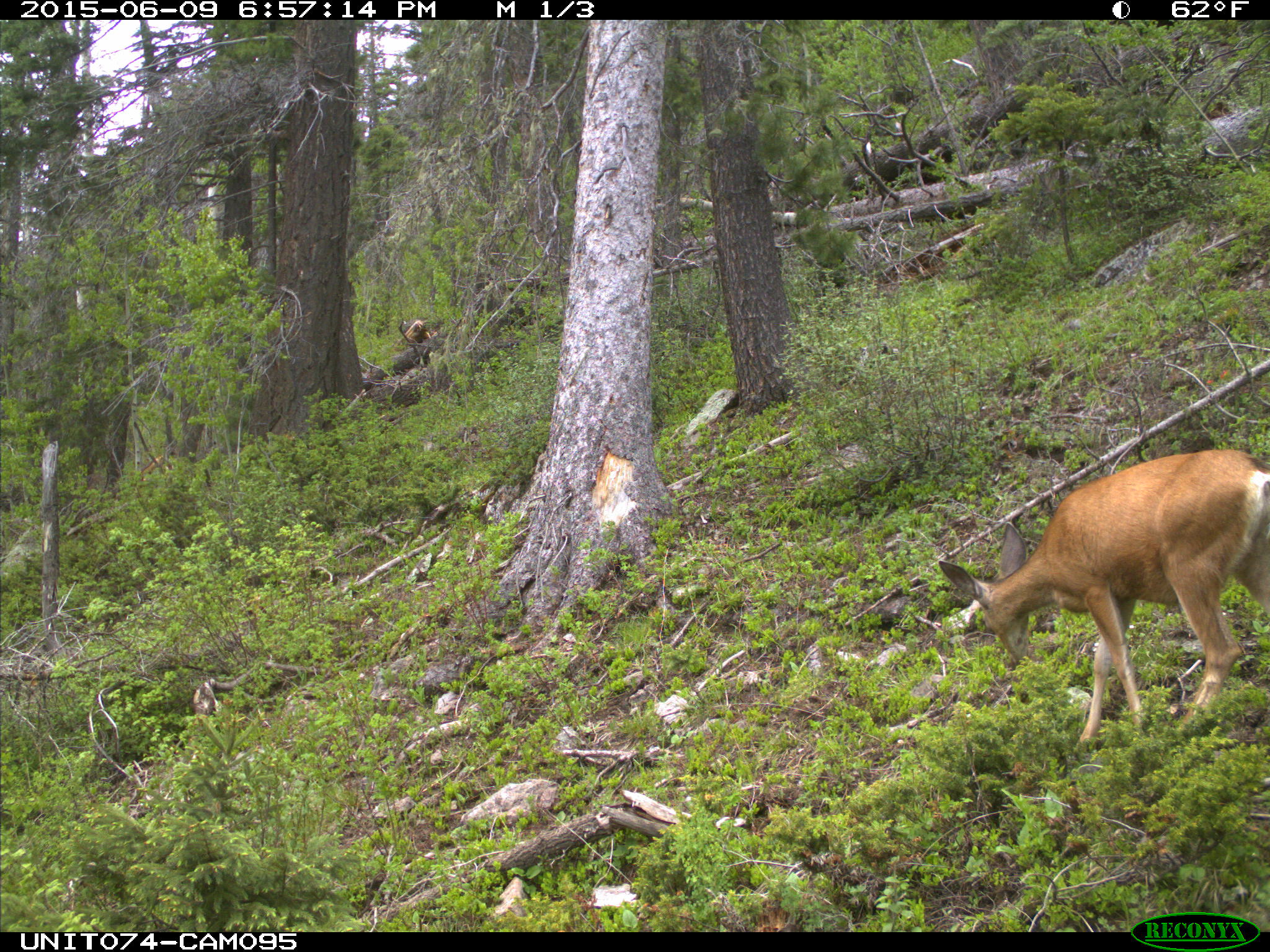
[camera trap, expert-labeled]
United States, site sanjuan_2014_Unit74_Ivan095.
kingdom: Animalia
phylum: Chordata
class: Mammalia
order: Artiodactyla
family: Cervidae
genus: Odocoileus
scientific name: Odocoileus hemionus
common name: mule deer